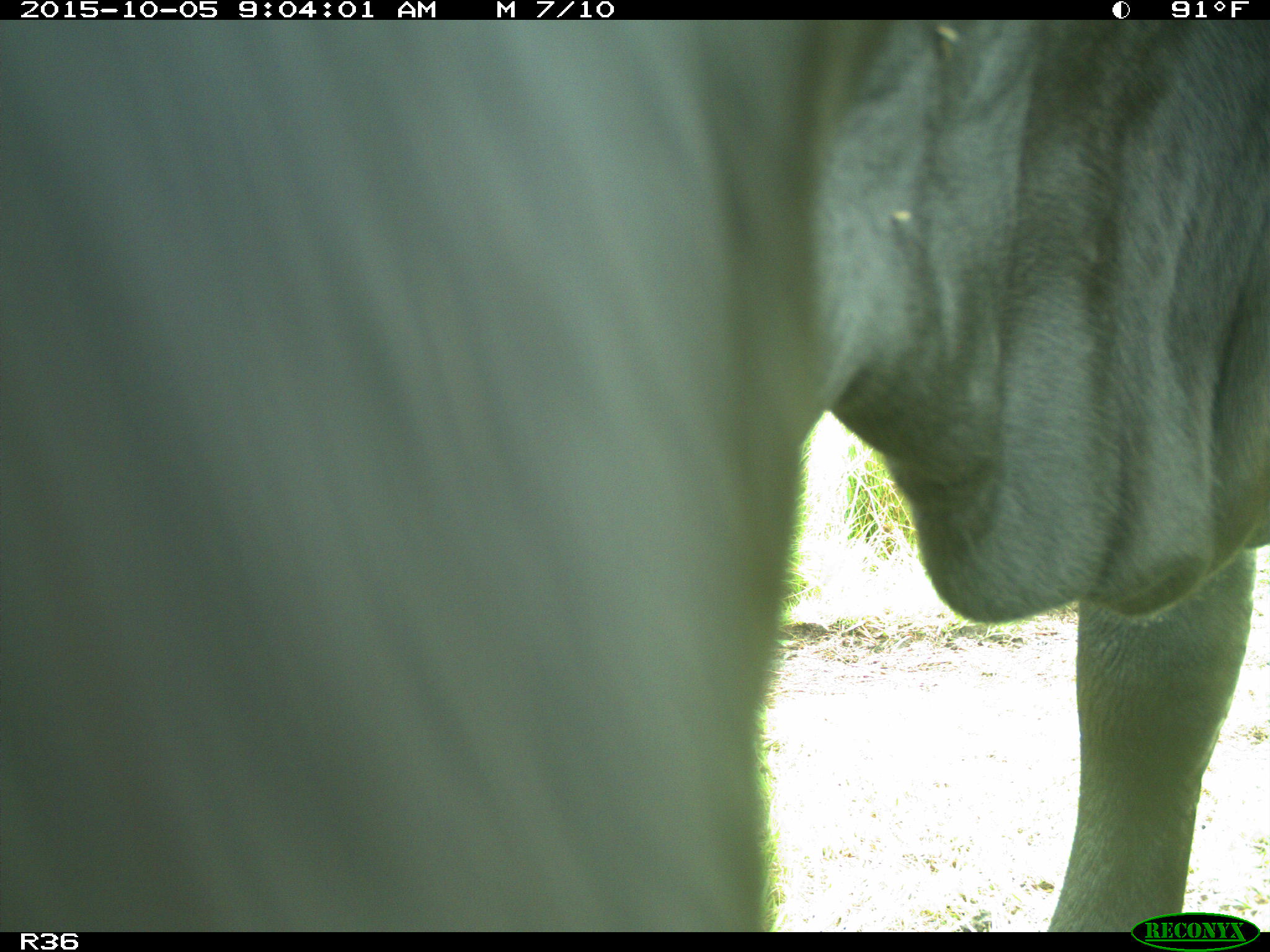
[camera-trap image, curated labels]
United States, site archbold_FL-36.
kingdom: Animalia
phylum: Chordata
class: Mammalia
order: Artiodactyla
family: Bovidae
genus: Bos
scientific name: Bos taurus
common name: domestic cow